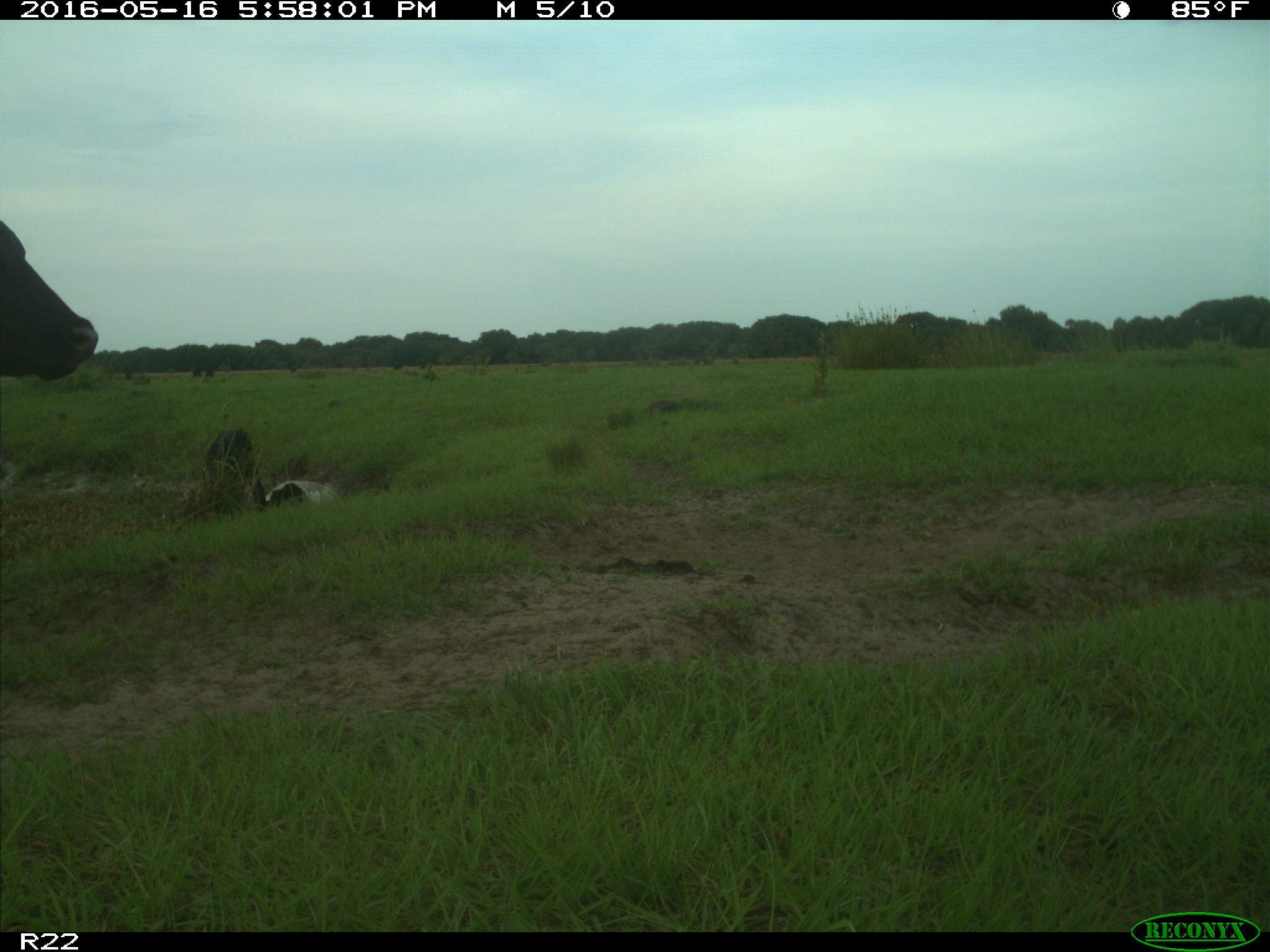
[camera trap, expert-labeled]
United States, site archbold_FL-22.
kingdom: Animalia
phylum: Chordata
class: Mammalia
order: Artiodactyla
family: Bovidae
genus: Bos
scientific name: Bos taurus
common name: domestic cow